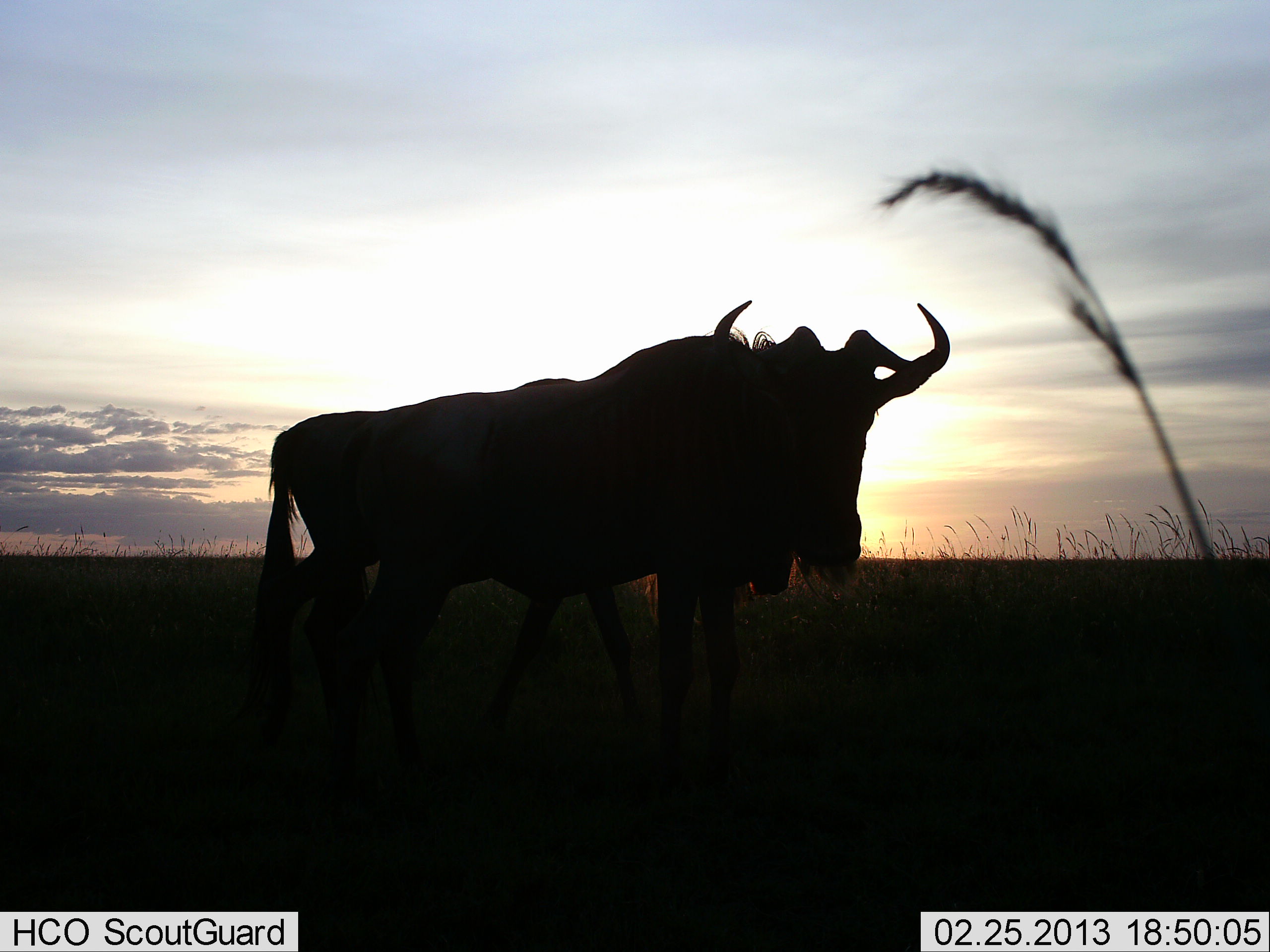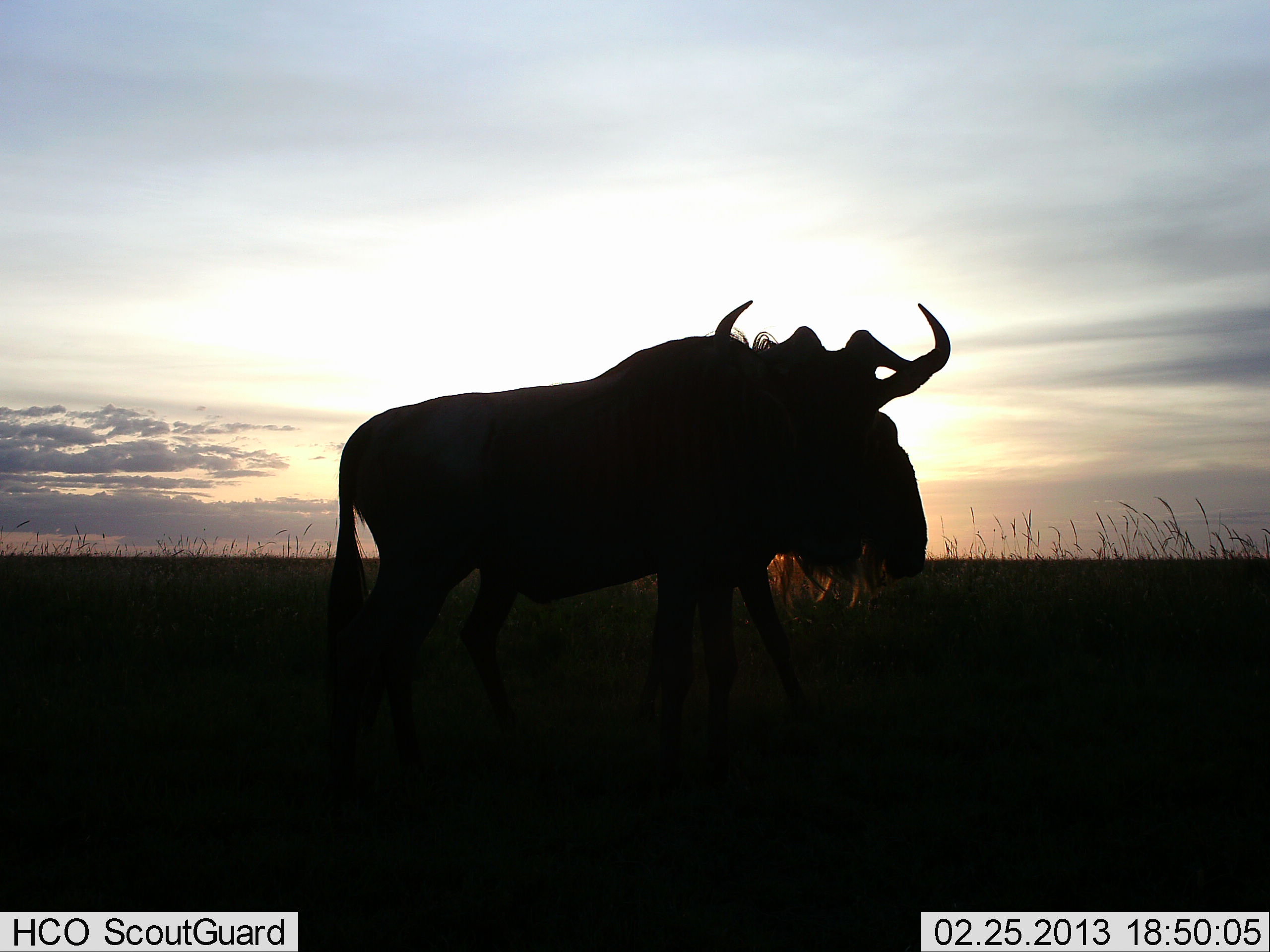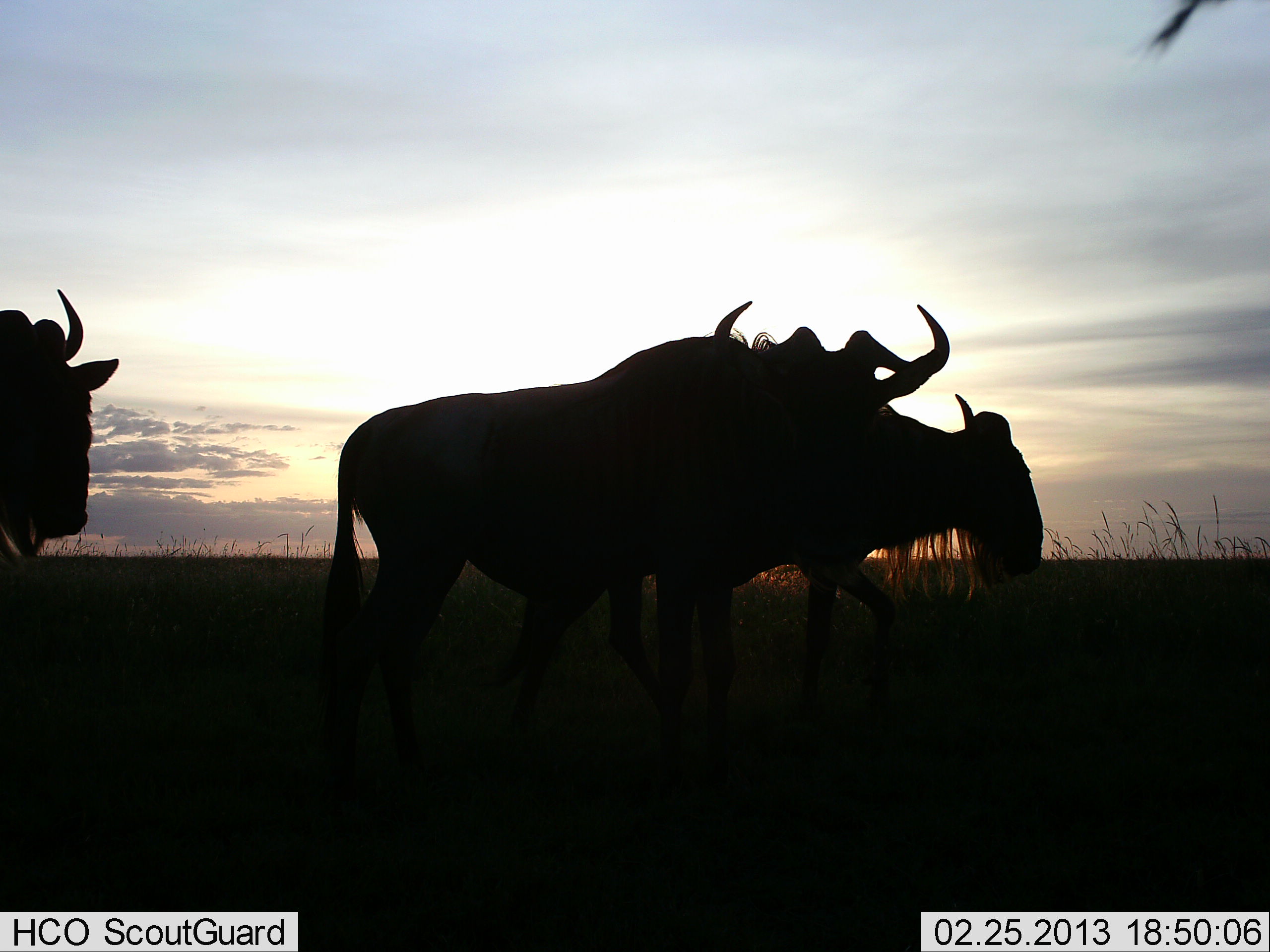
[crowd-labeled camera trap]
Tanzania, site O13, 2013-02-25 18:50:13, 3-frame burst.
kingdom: Animalia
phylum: Chordata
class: Mammalia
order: Artiodactyla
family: Bovidae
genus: Connochaetes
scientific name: Connochaetes taurinus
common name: blue wildebeest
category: wildebeest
Wildebeest (blue wildebeest) (Connochaetes taurinus), count 3. Behavior (volunteer vote fractions): standing 79%, resting 0%, moving 95%, interacting 0%. Young present (vote fraction): 0%. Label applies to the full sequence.